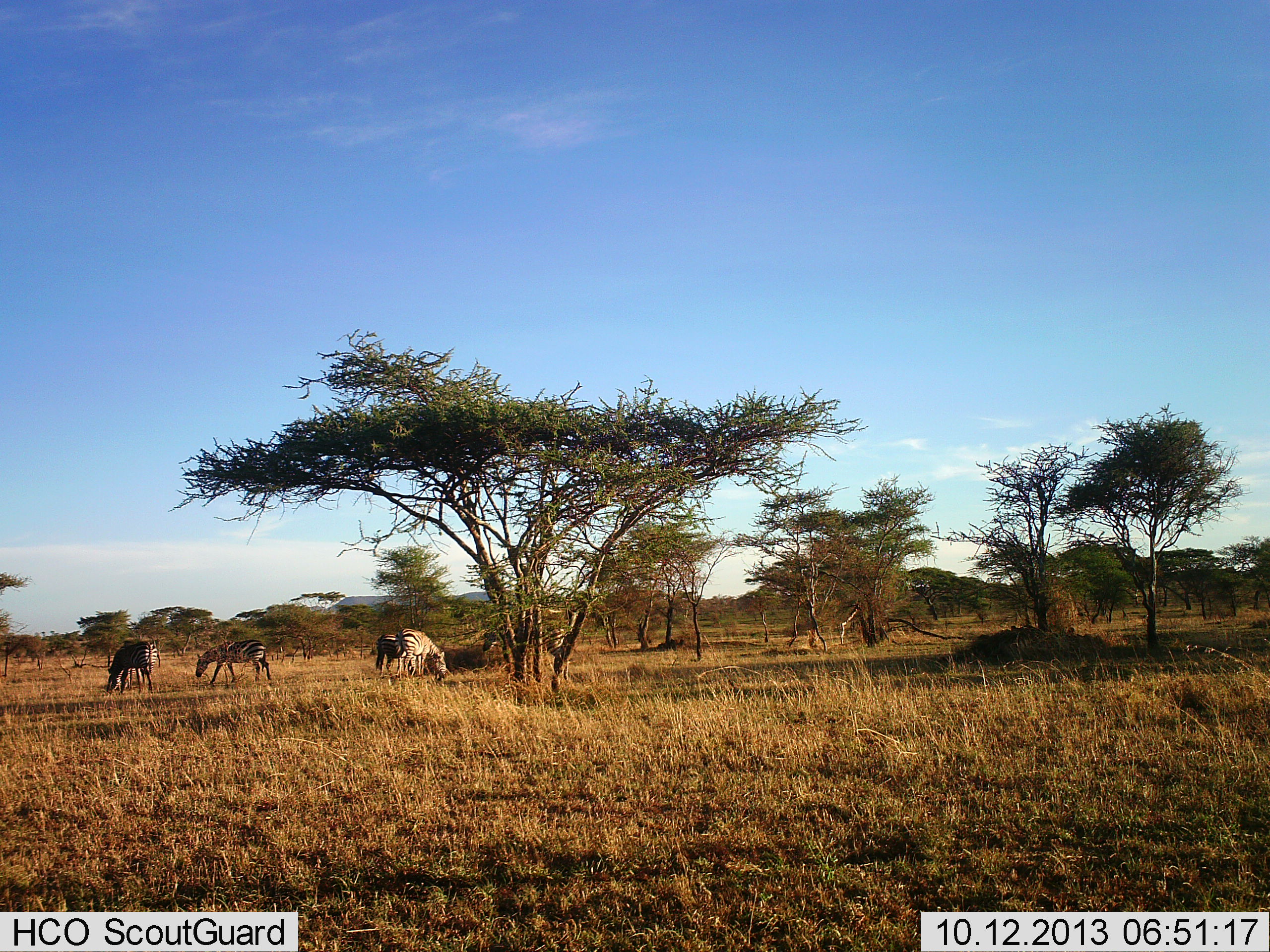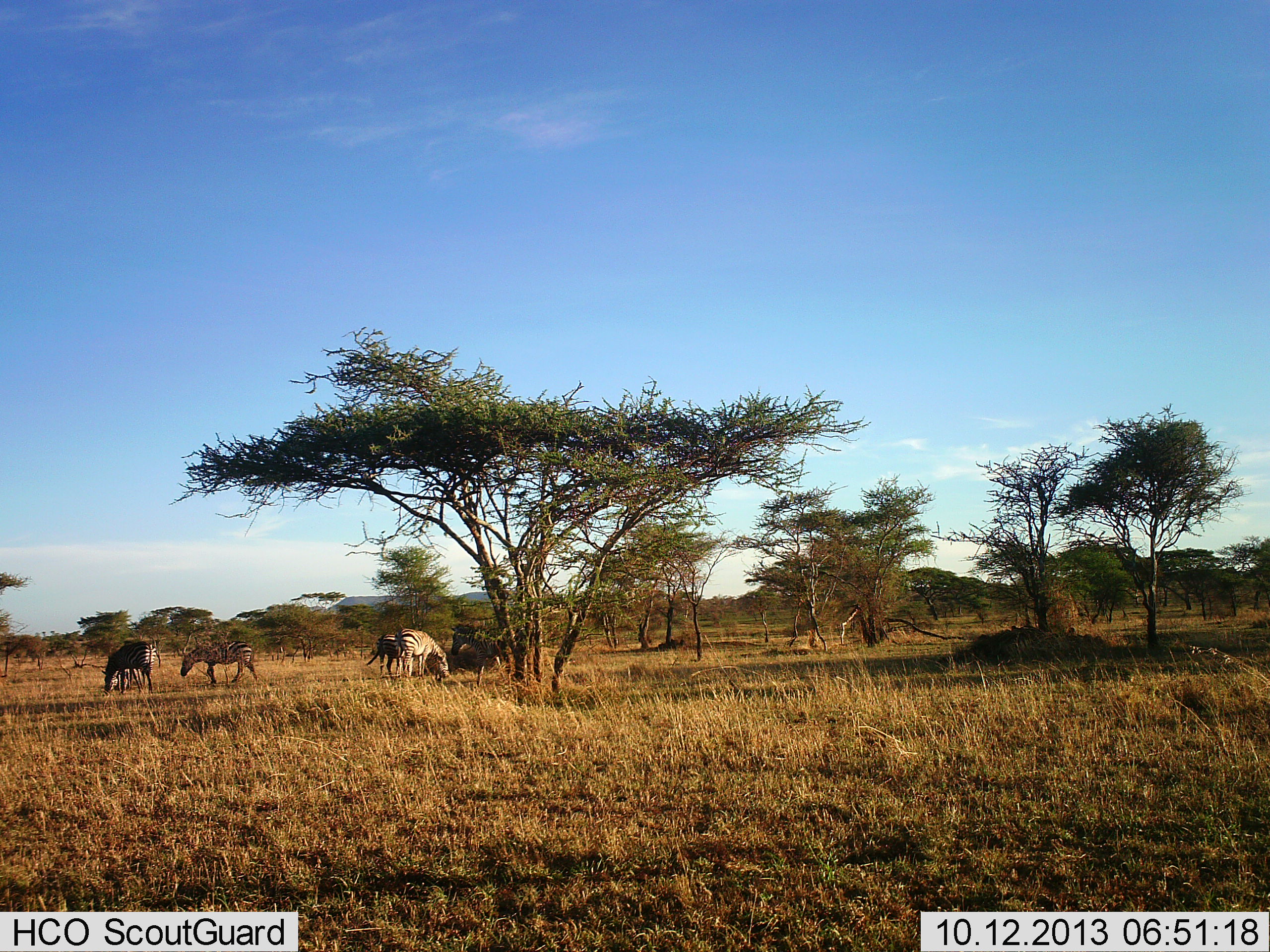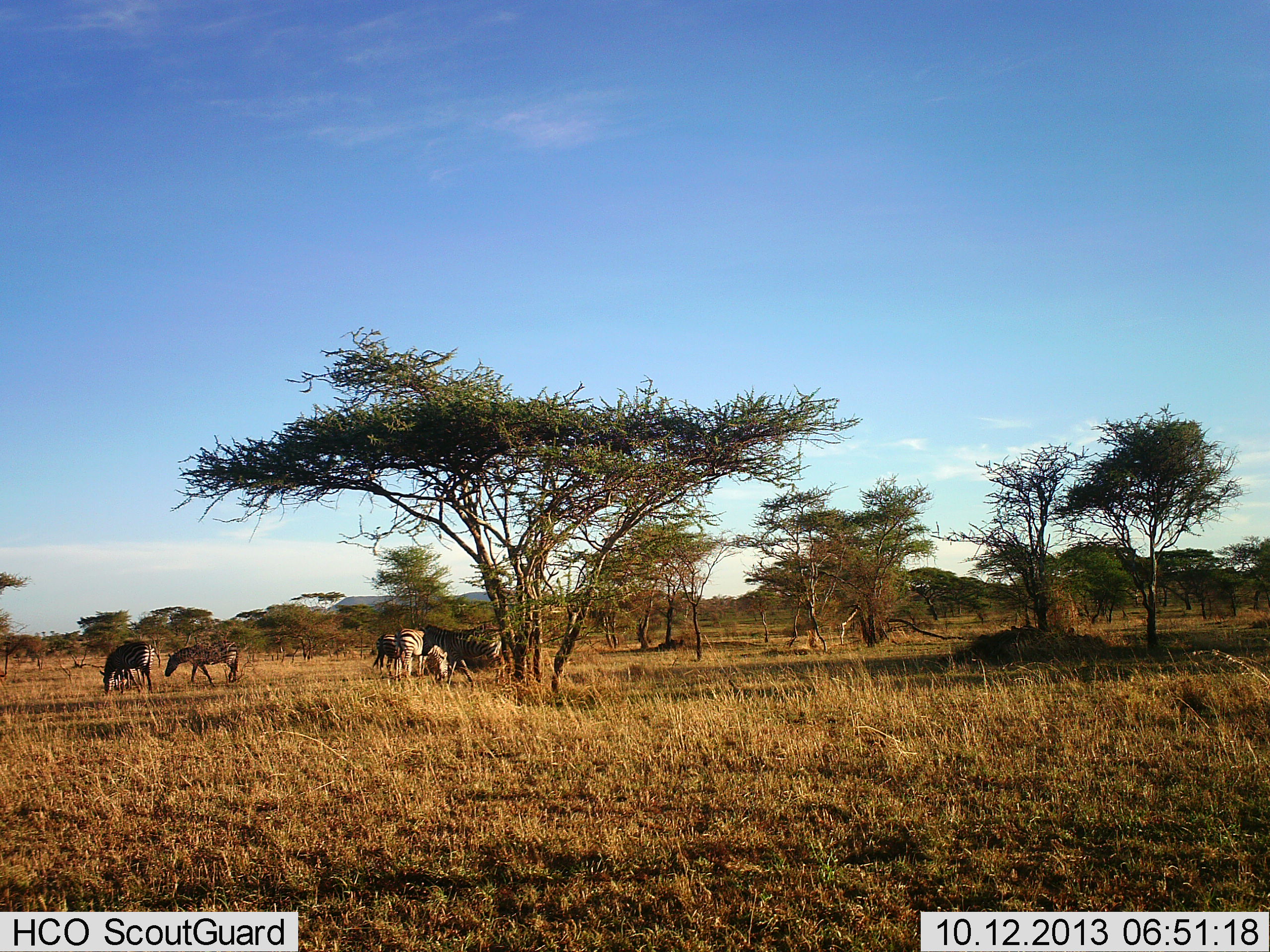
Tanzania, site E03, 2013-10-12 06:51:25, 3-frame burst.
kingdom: Animalia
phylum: Chordata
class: Mammalia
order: Perissodactyla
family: Equidae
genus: Equus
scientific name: Equus quagga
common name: plains zebra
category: zebra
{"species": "zebra (plains zebra) (Equus quagga)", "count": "5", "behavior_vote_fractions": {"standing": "30%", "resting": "0%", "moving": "60%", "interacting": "0%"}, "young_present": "0%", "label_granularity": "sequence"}